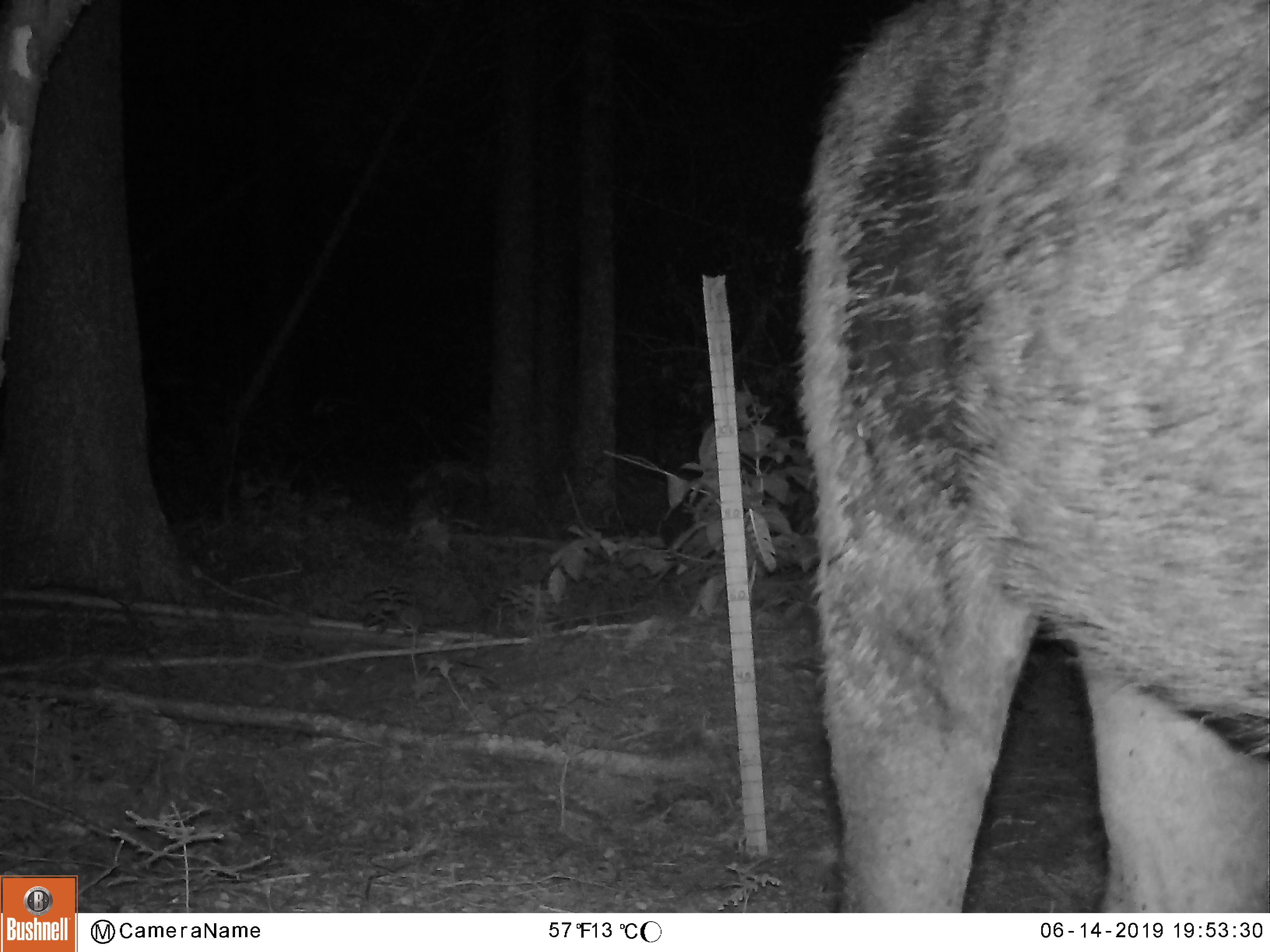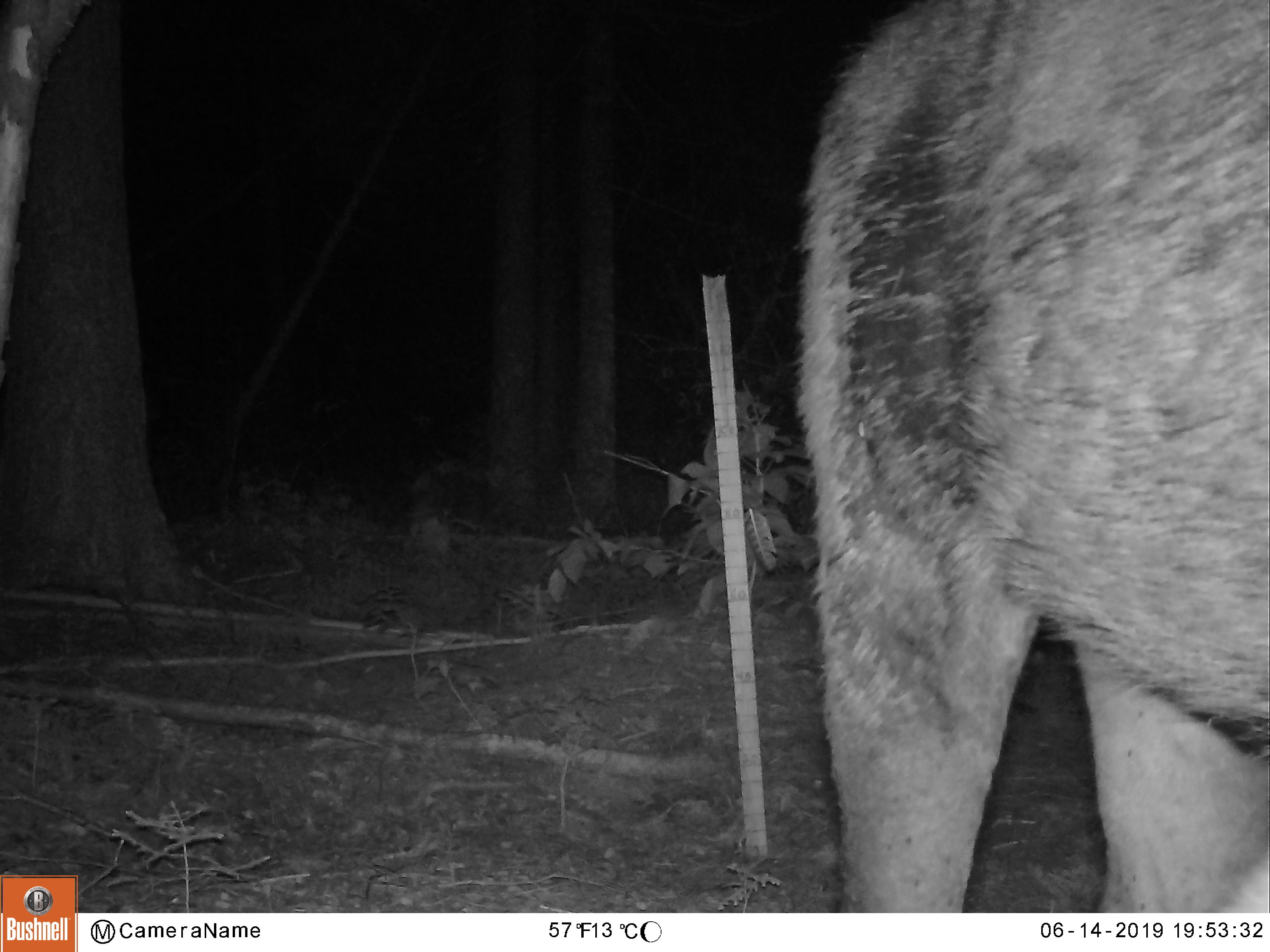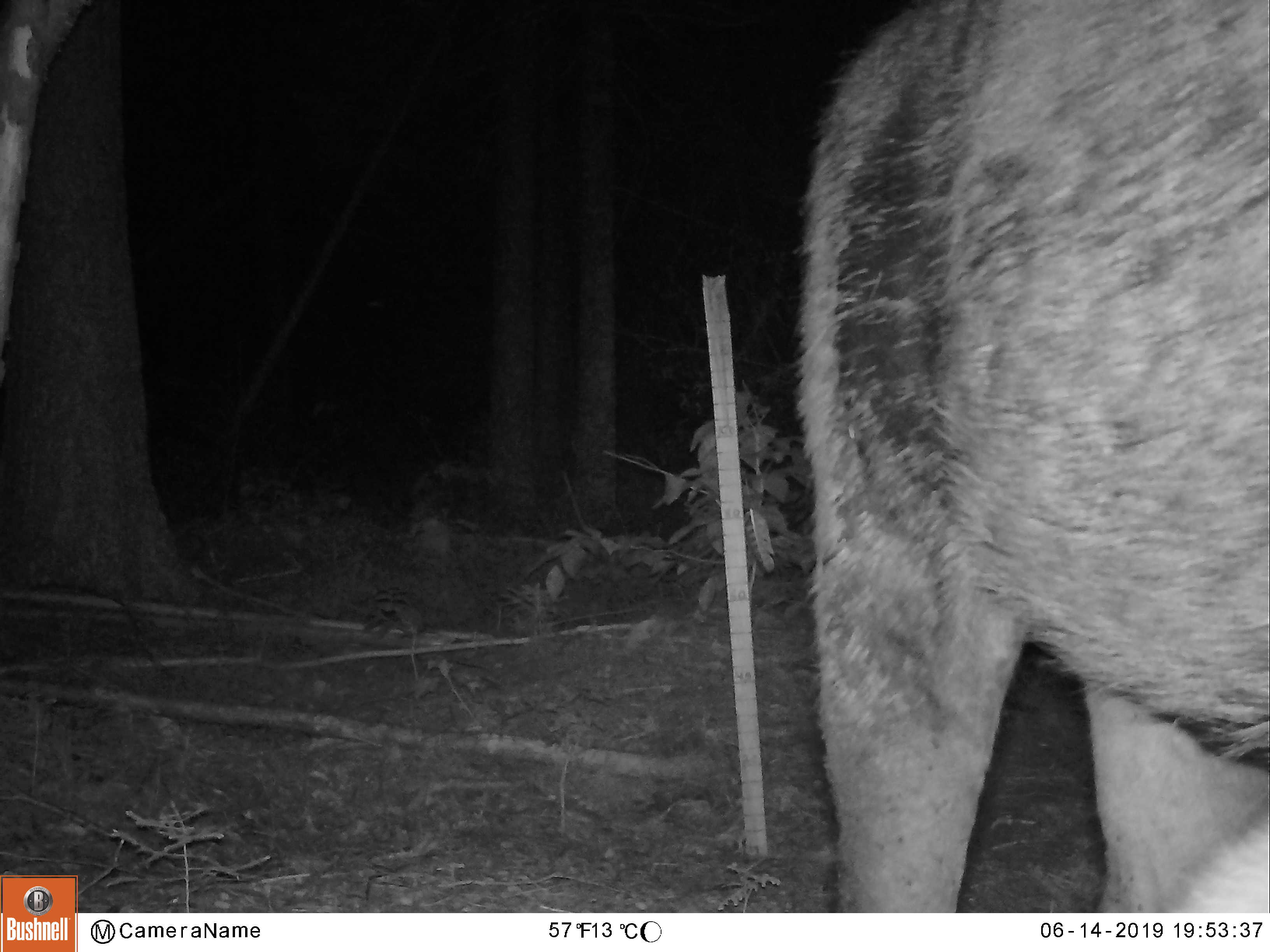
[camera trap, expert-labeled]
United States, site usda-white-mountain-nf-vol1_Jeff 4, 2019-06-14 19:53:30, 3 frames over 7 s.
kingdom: Animalia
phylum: Chordata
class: Mammalia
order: Artiodactyla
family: Cervidae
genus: Alces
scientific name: Alces alces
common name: moose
Moose (Alces alces).